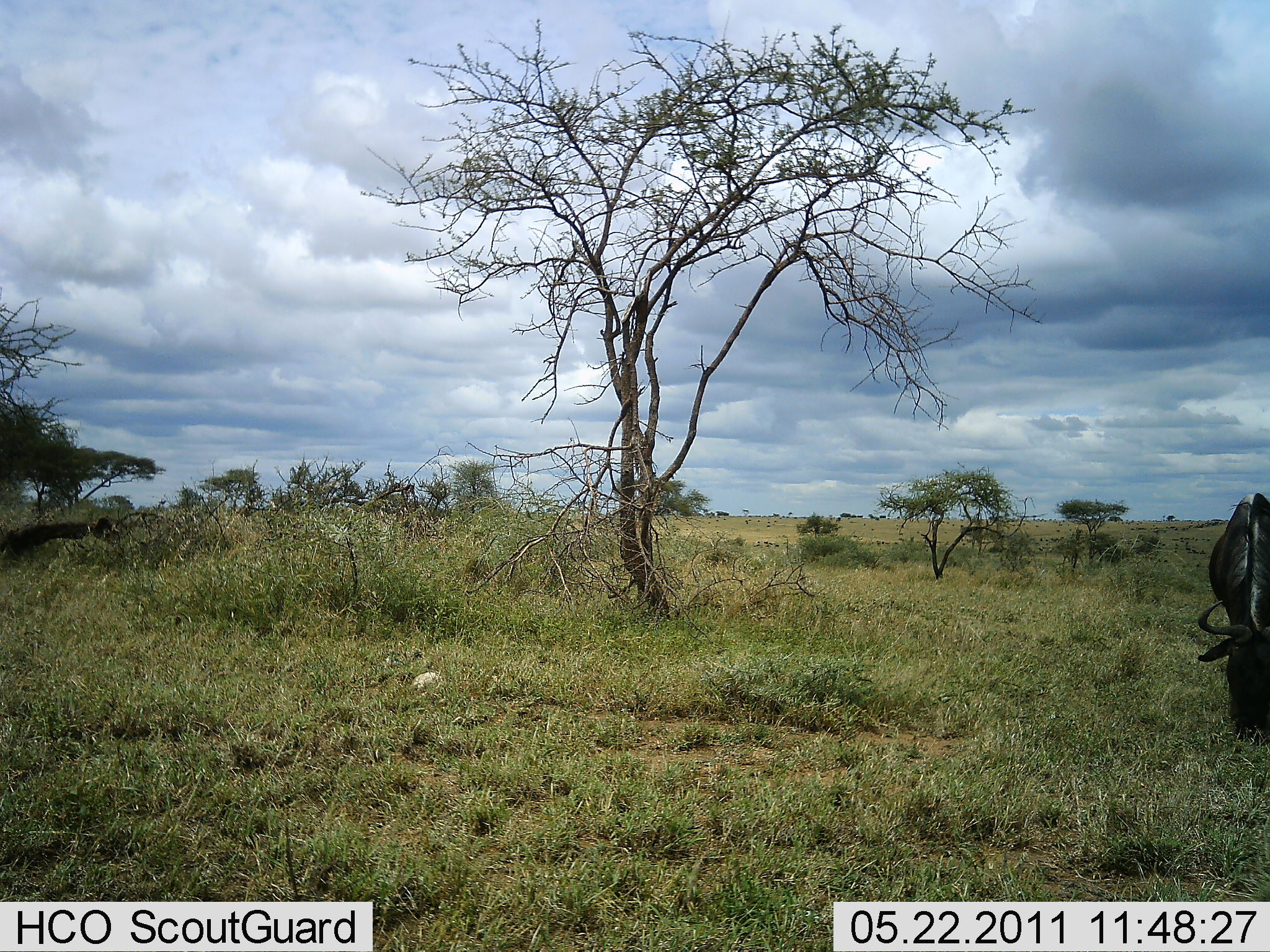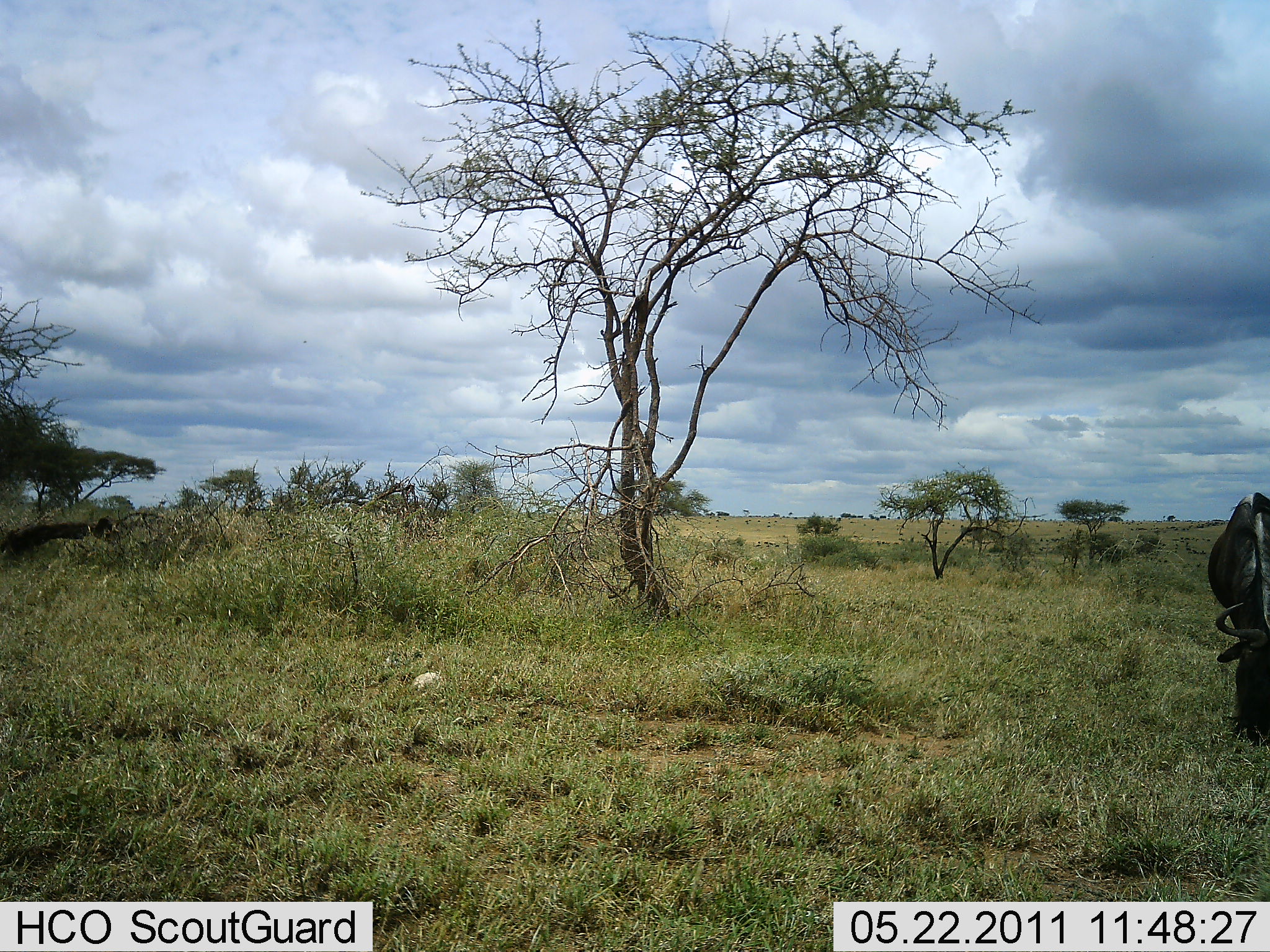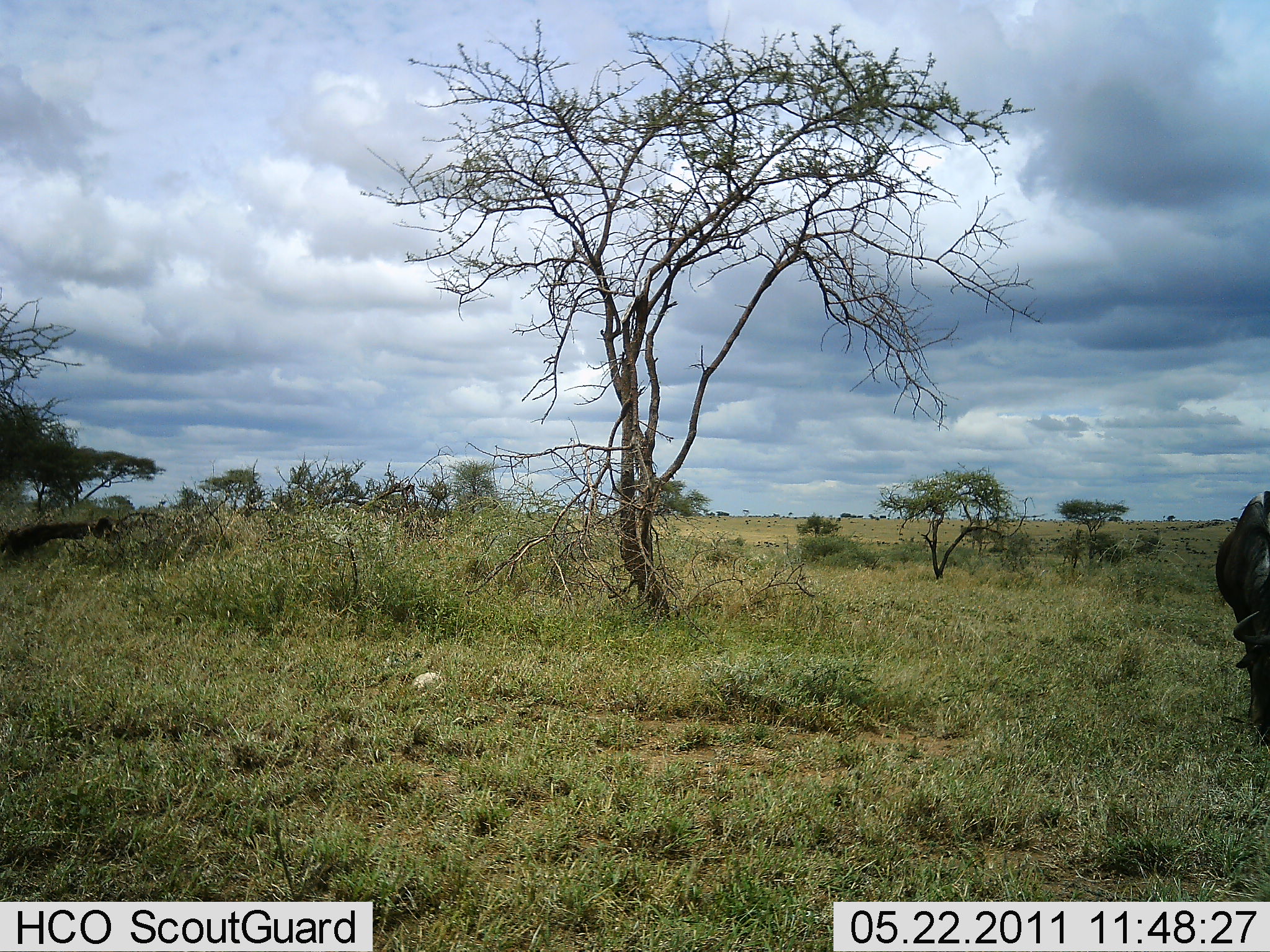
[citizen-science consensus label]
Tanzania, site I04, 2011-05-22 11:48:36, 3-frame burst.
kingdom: Animalia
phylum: Chordata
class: Mammalia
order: Artiodactyla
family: Bovidae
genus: Connochaetes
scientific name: Connochaetes taurinus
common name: blue wildebeest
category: wildebeest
Wildebeest (blue wildebeest) (Connochaetes taurinus), count 1. Behavior (volunteer vote fractions): standing 18%, resting 0%, moving 18%, interacting 0%. Young present (vote fraction): 0%. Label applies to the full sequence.